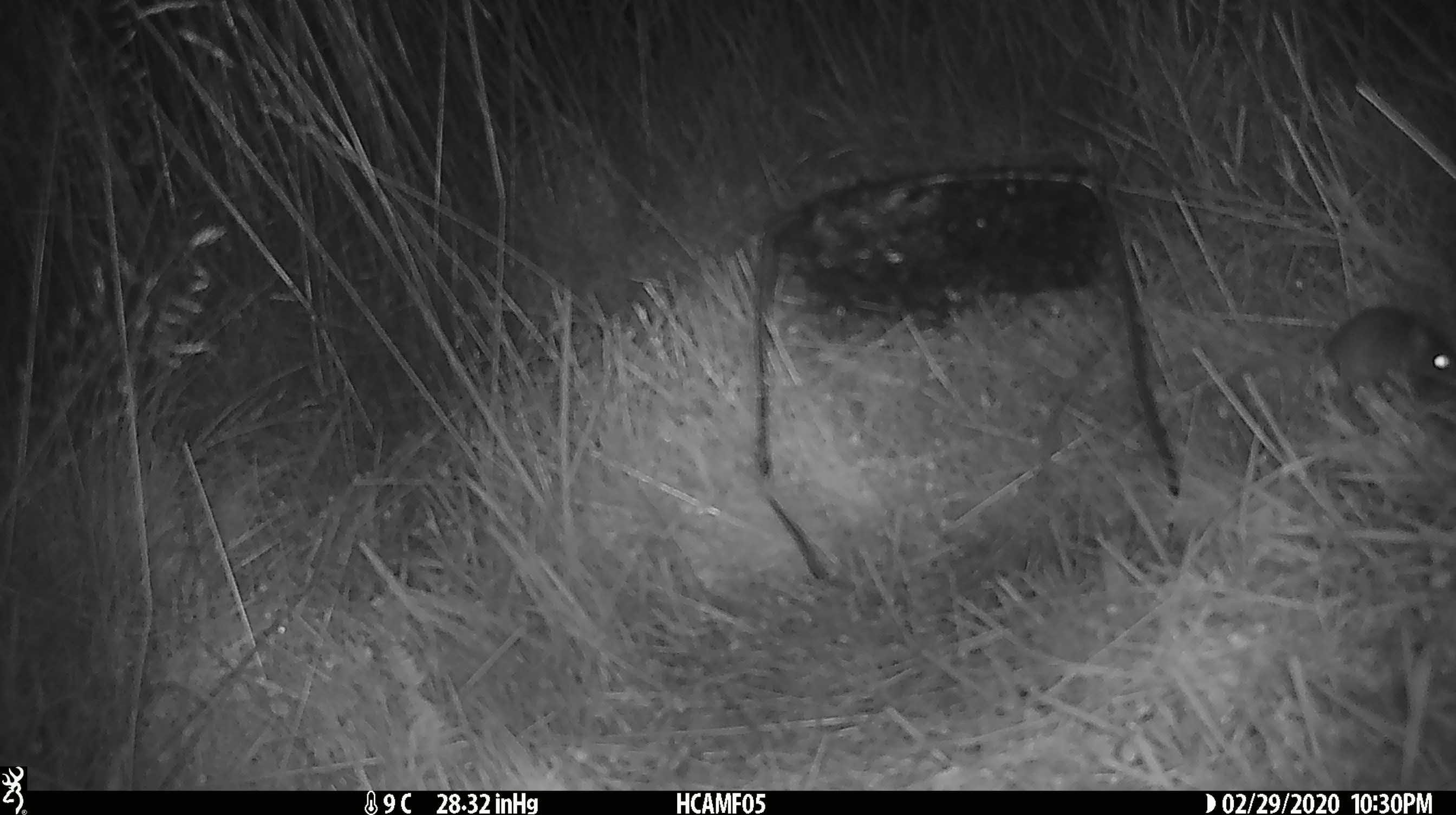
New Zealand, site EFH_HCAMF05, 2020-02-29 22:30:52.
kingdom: Animalia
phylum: Chordata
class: Mammalia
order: Rodentia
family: Muridae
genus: Mus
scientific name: Mus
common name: mouse